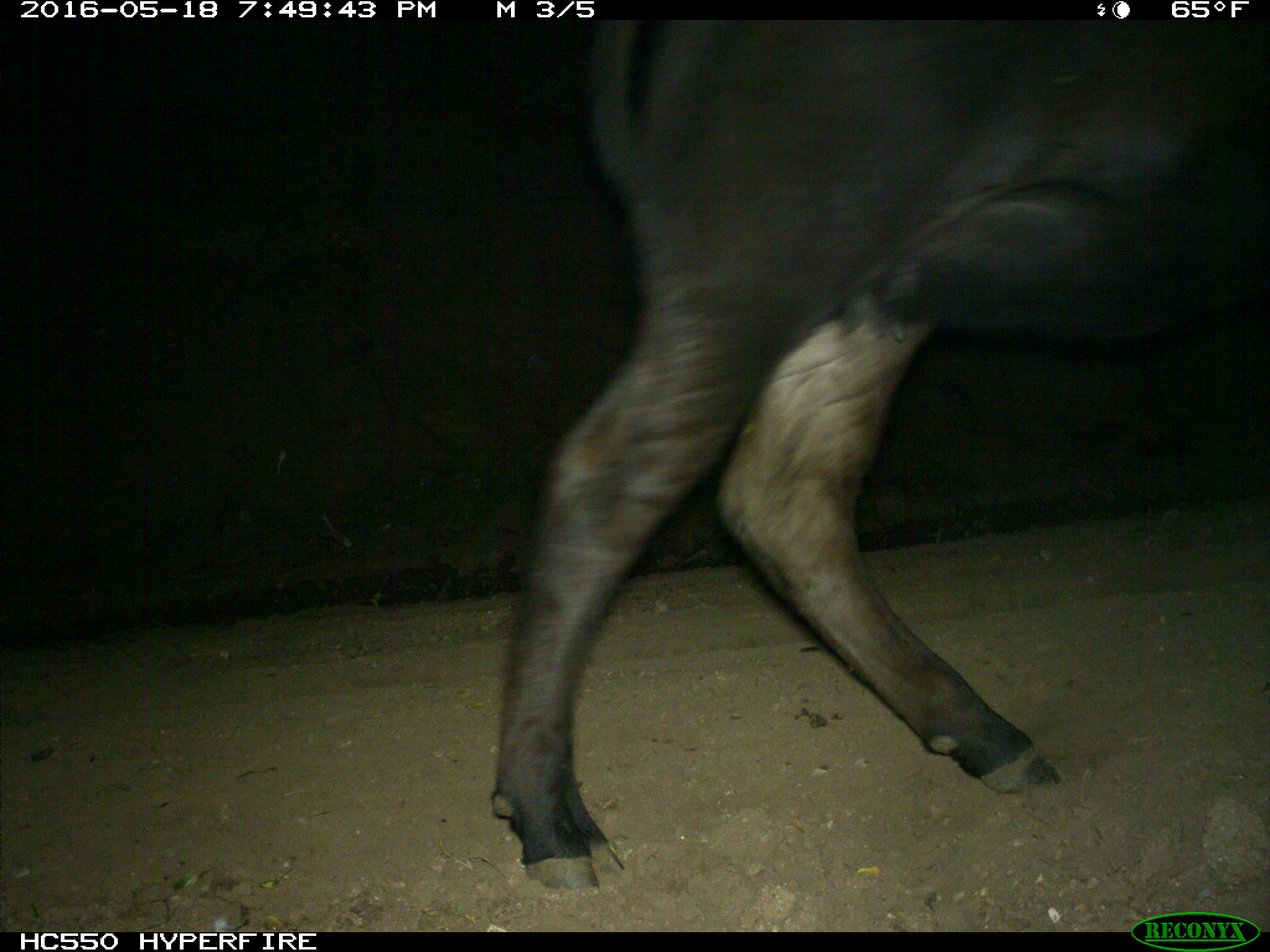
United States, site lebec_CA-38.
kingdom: Animalia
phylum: Chordata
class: Mammalia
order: Artiodactyla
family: Bovidae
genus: Bos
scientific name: Bos taurus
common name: domestic cow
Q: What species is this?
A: Bos taurus (domestic cow).